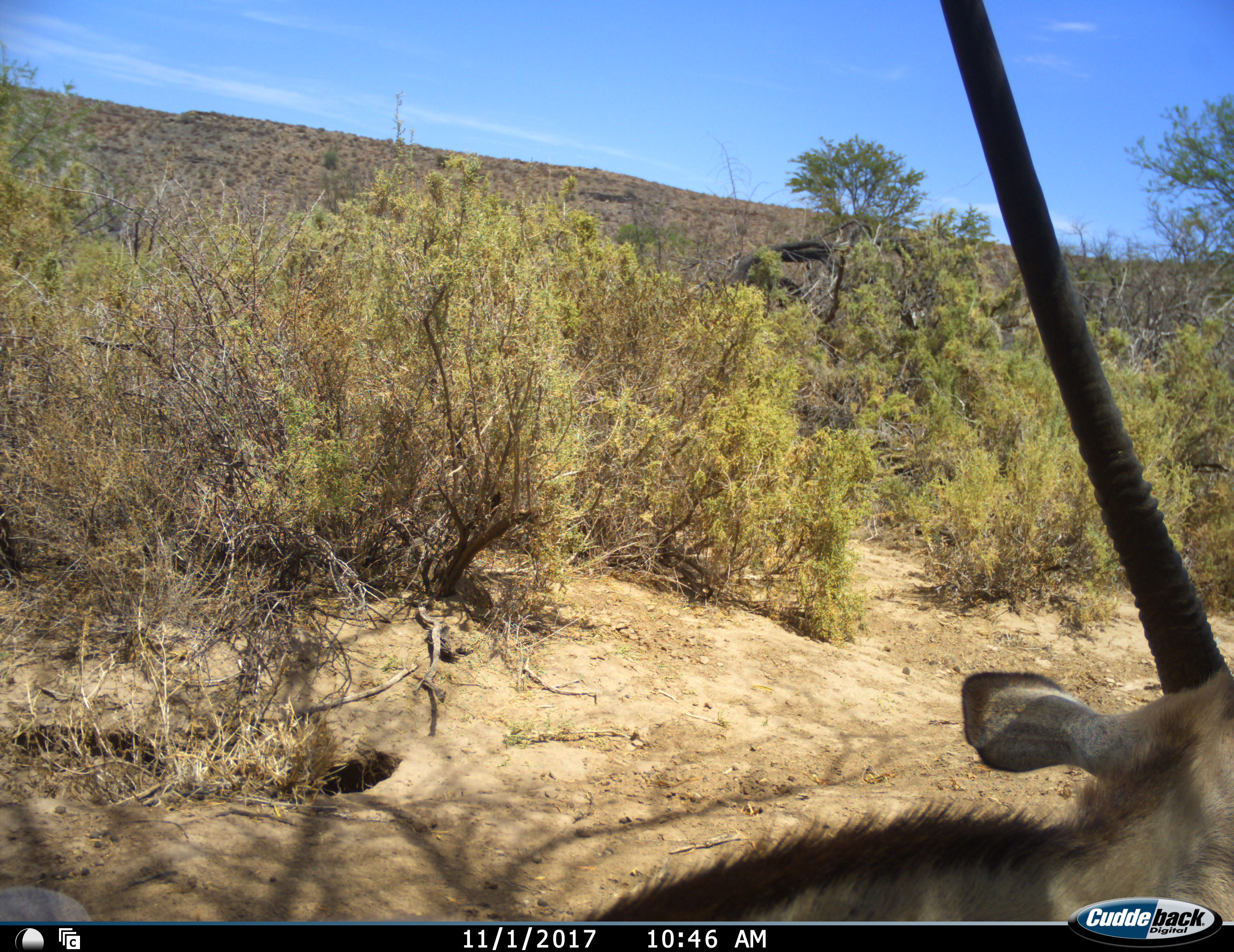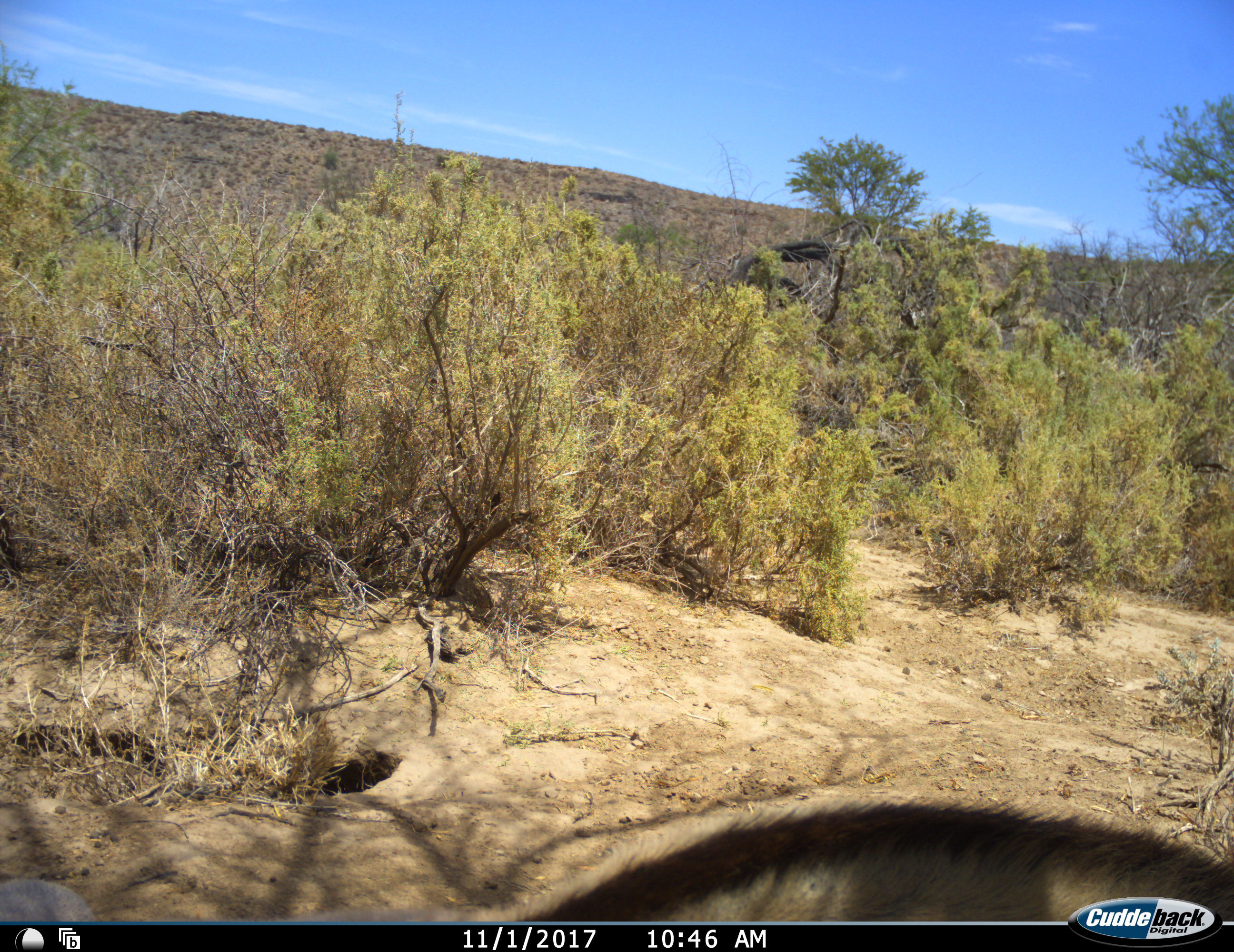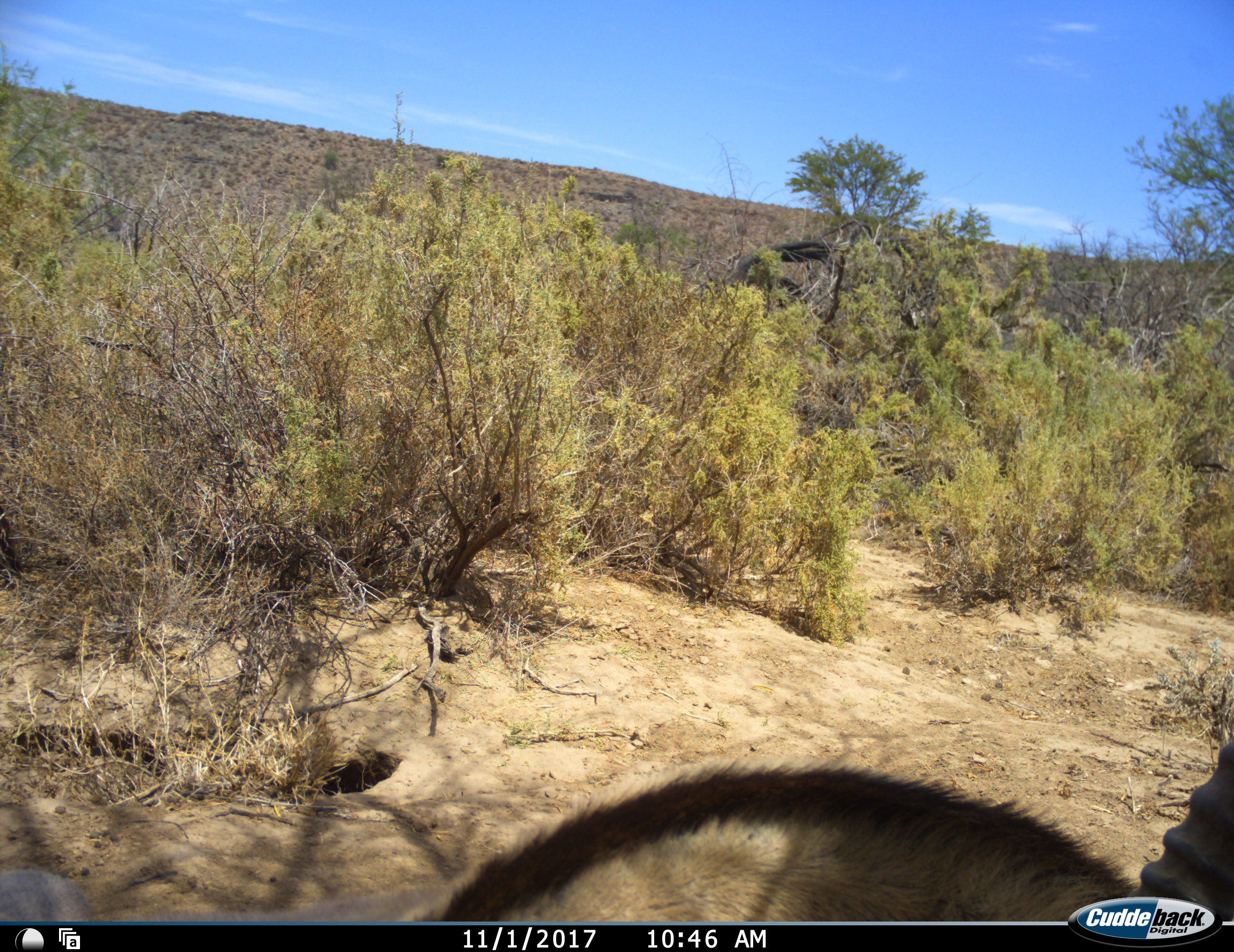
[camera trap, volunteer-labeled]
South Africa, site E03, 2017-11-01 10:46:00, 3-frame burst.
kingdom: Animalia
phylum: Chordata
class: Mammalia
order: Artiodactyla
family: Bovidae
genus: Oryx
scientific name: Oryx gazella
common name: gemsbok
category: gemsbokoryx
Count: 1.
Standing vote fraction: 44%.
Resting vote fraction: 22%.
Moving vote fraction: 33%.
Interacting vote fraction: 0%.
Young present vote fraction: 0%.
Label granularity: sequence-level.